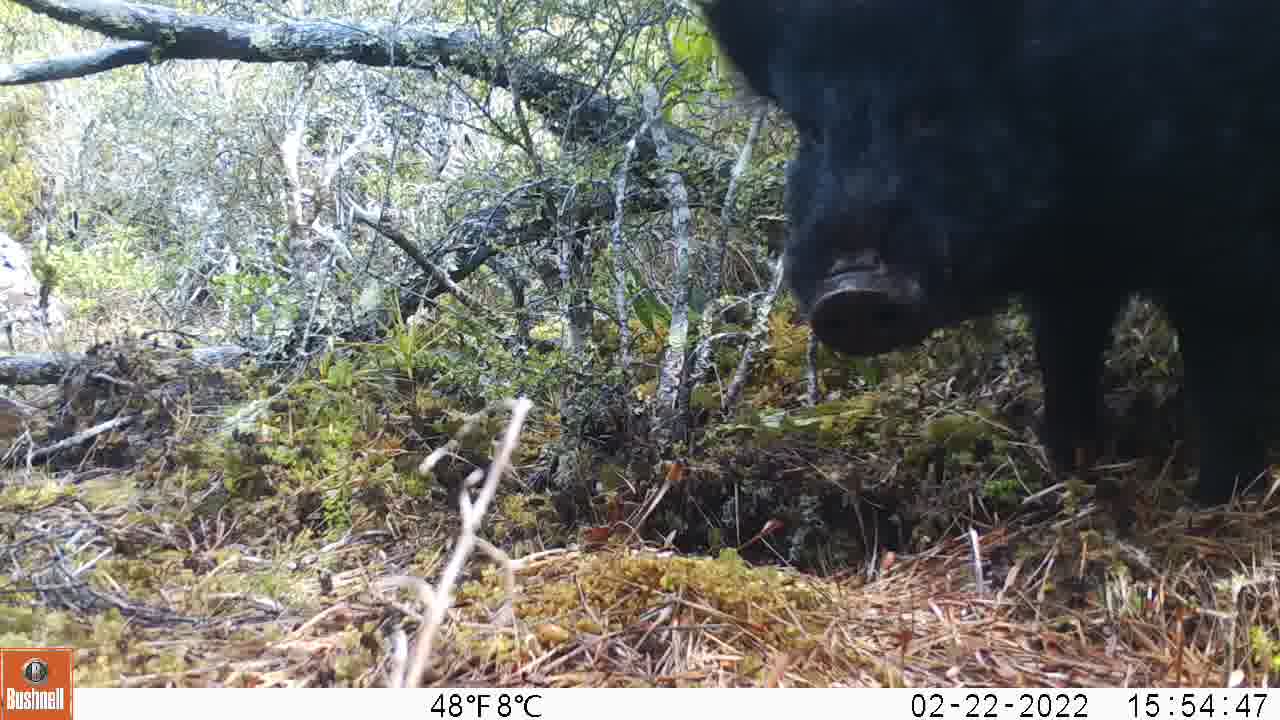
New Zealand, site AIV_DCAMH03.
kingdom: Animalia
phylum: Chordata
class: Mammalia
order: Artiodactyla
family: Suidae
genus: Sus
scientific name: Sus scrofa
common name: pig